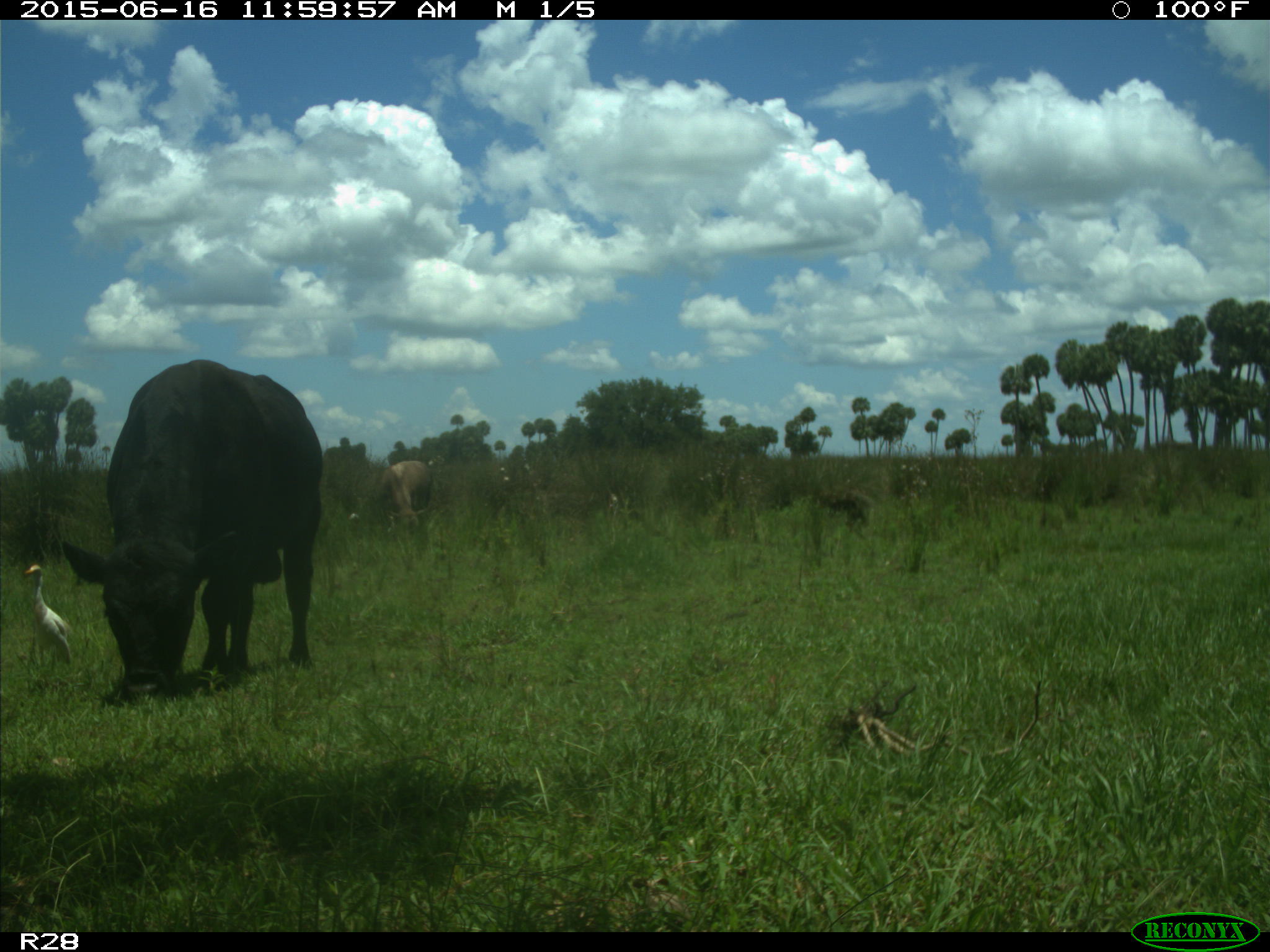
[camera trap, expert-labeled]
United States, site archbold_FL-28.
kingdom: Animalia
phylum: Chordata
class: Mammalia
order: Artiodactyla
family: Bovidae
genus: Bos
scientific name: Bos taurus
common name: domestic cow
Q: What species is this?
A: Bos taurus (domestic cow).